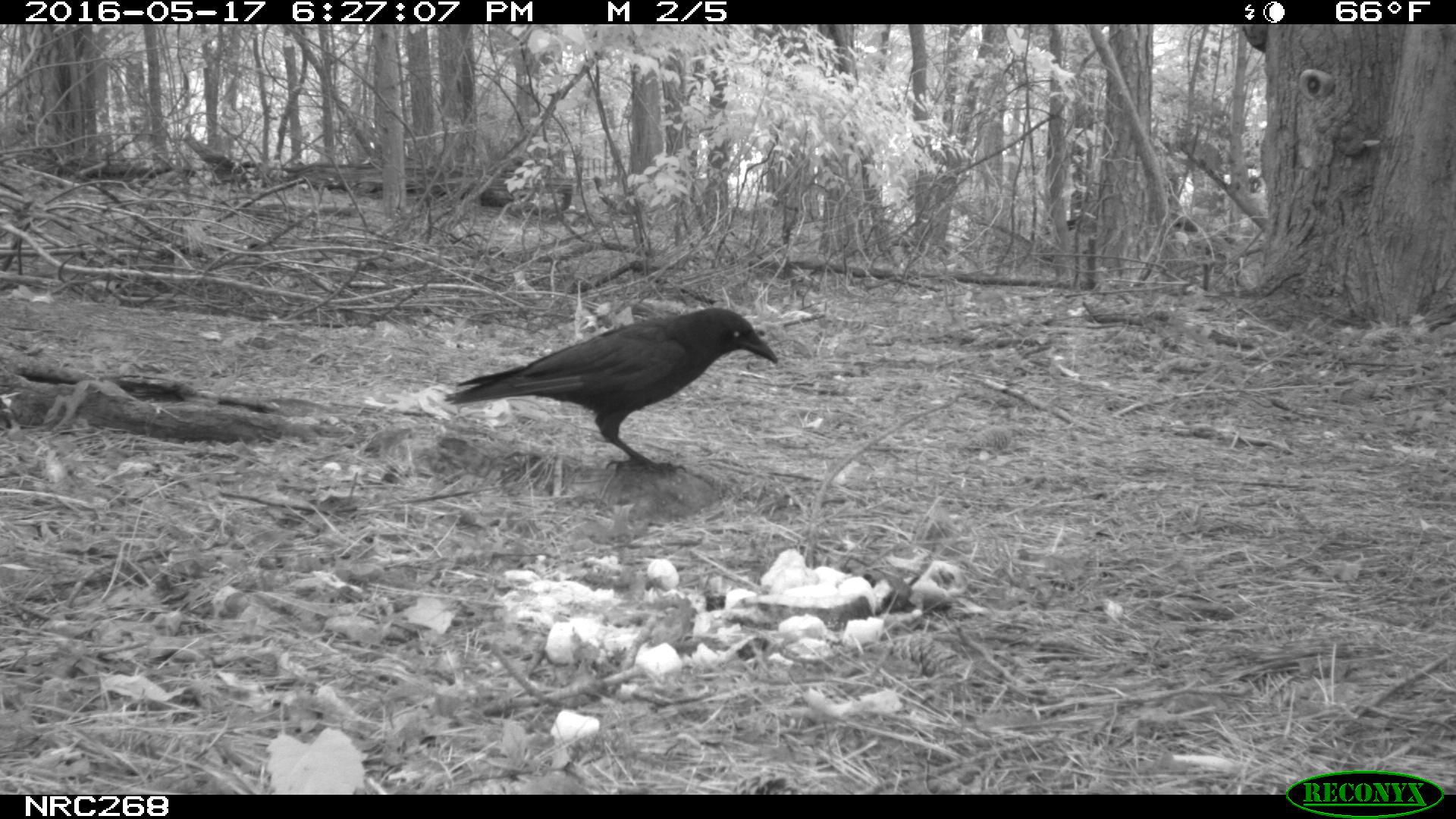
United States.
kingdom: Animalia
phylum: Chordata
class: Aves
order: Passeriformes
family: Corvidae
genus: Corvus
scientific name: Corvus brachyrhynchos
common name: american crow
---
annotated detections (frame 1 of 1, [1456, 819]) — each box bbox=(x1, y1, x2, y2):
American Crow: bbox=(407, 296, 773, 477)